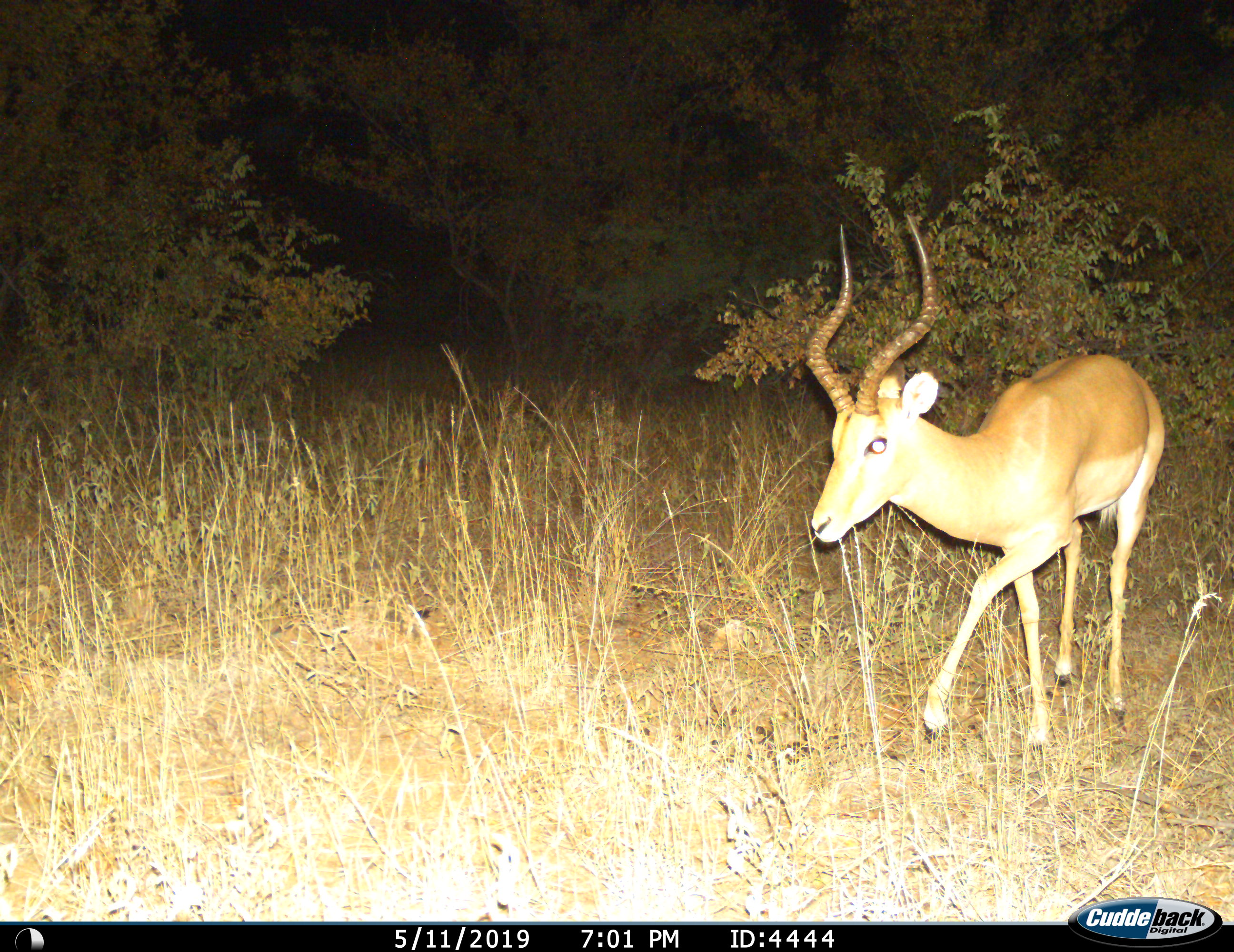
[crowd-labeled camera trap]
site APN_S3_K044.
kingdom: Animalia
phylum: Chordata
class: Mammalia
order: Artiodactyla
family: Bovidae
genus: Aepyceros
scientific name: Aepyceros melampus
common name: impala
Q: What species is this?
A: Impala (Aepyceros melampus).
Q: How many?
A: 1.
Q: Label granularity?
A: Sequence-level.